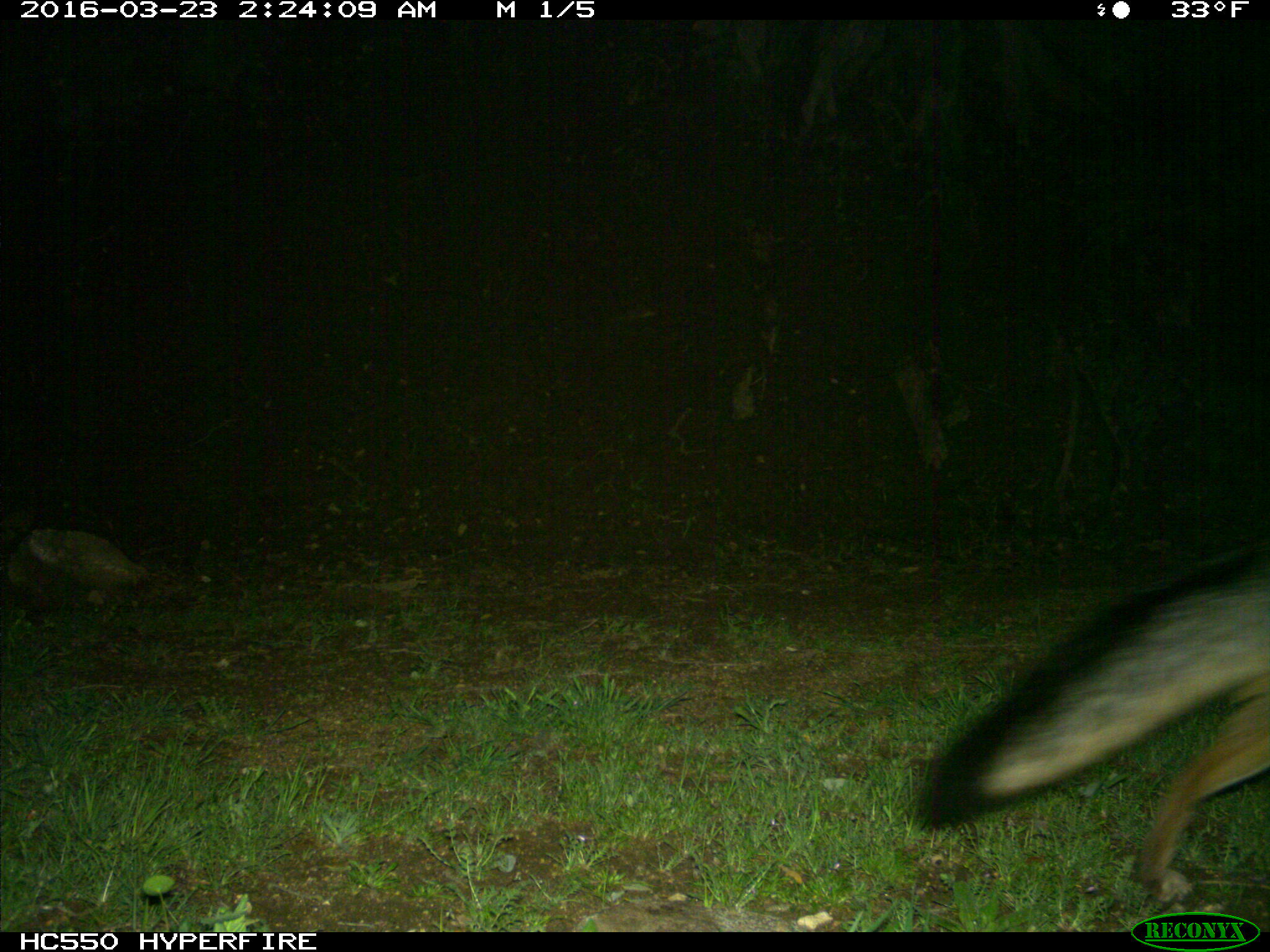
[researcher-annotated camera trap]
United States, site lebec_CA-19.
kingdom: Animalia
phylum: Chordata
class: Mammalia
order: Carnivora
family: Canidae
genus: Urocyon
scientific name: Urocyon cinereoargenteus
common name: gray fox